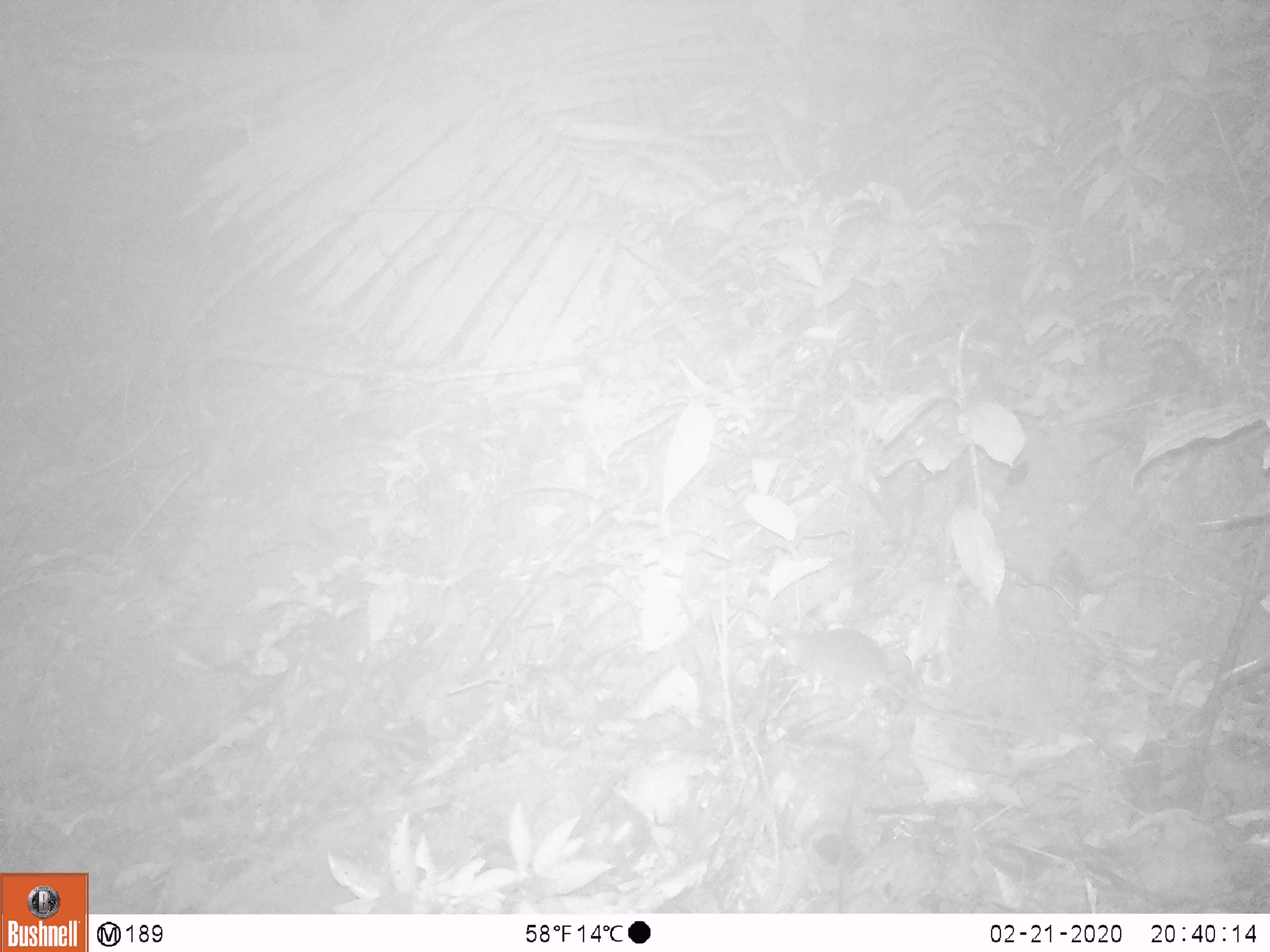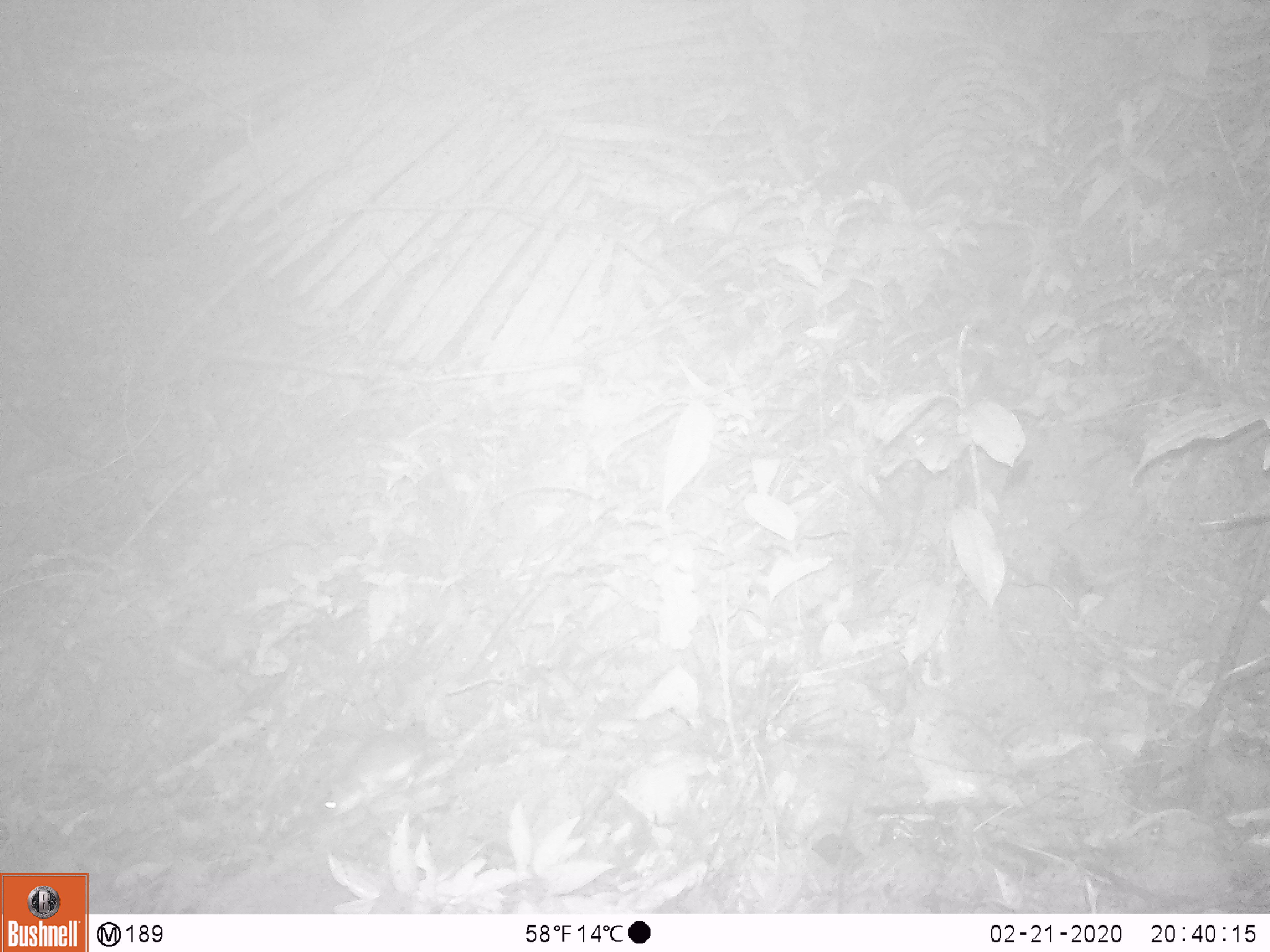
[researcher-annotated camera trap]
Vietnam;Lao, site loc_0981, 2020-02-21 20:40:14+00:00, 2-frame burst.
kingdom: Animalia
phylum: Chordata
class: Mammalia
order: Rodentia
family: Muridae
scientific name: Muridae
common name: old-world mice and rats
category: unidentified murid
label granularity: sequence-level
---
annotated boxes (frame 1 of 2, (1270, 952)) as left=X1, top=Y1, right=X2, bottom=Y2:
unidentified murid: left=776, top=628, right=1046, bottom=748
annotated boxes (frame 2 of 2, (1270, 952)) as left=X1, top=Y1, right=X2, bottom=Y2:
unidentified murid: left=323, top=732, right=430, bottom=817